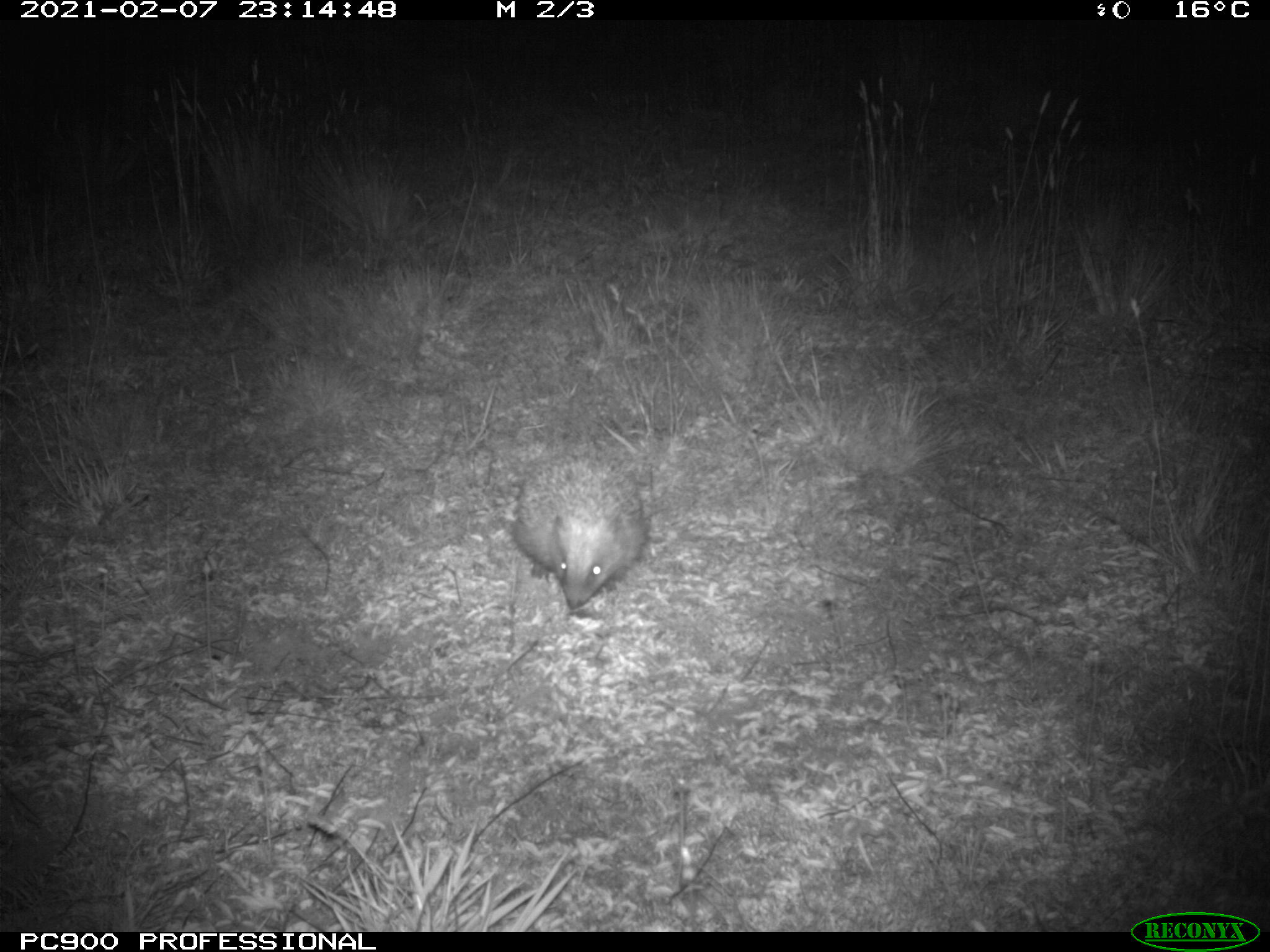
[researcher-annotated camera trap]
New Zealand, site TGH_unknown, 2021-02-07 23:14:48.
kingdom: Animalia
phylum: Chordata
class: Mammalia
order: Eulipotyphla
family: Erinaceidae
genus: Erinaceus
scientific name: Erinaceus europaeus europaeus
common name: european hedgehog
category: hedgehog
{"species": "hedgehog (european hedgehog) (Erinaceus europaeus europaeus)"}